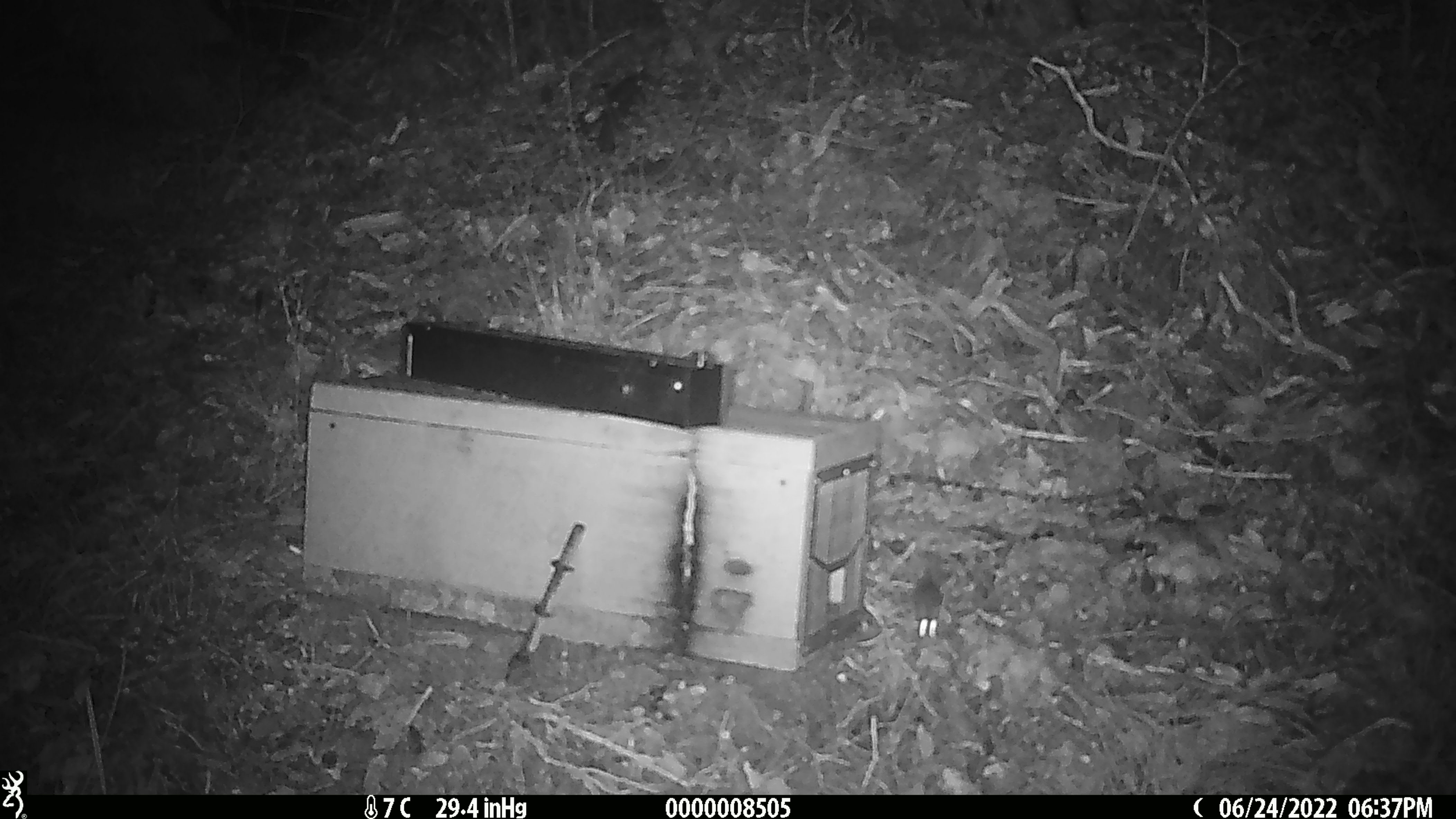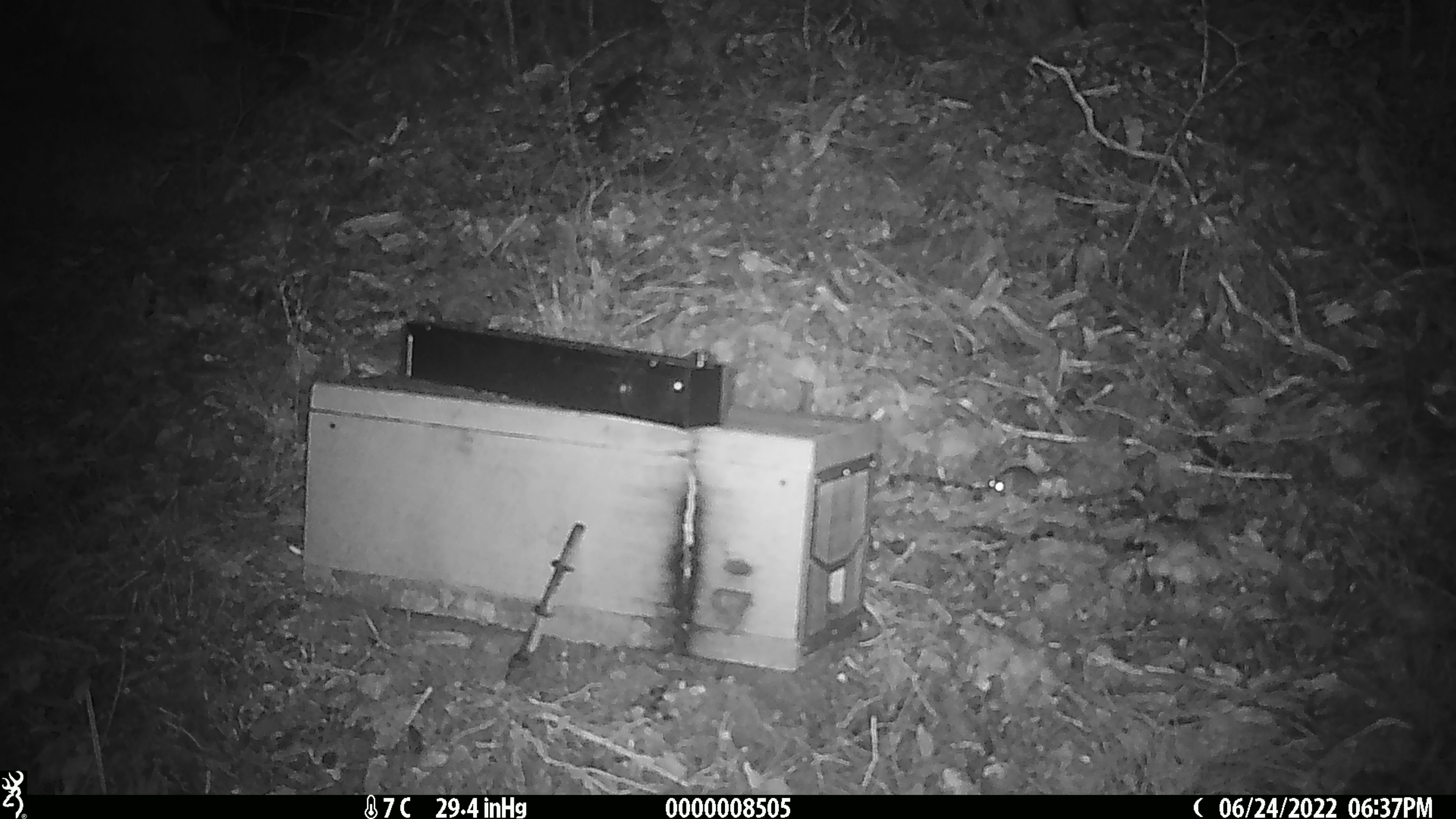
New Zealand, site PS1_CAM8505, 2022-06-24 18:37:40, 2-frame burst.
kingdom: Animalia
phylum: Chordata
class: Mammalia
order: Rodentia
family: Muridae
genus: Mus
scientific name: Mus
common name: mouse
Mouse (Mus).